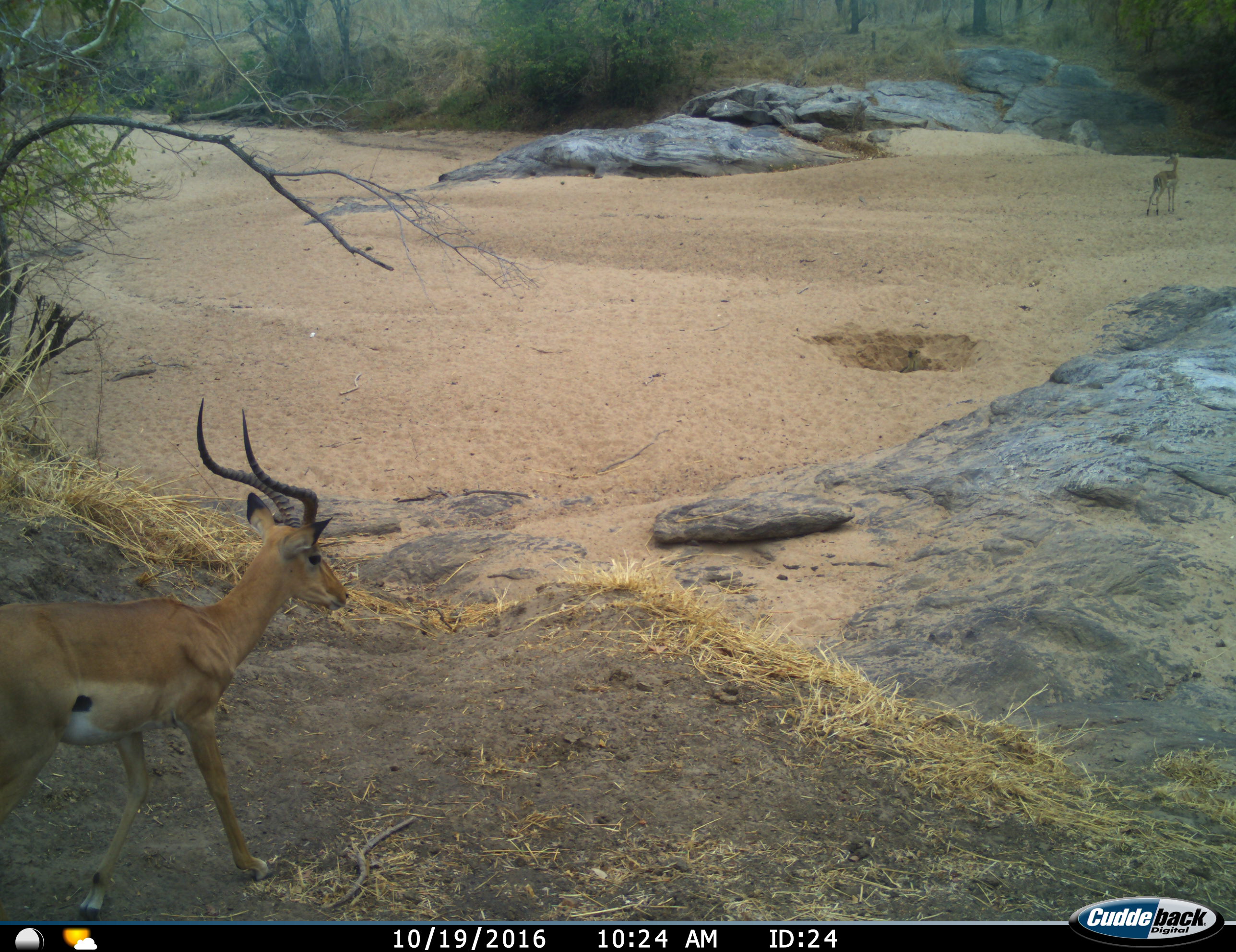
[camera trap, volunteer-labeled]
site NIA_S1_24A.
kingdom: Animalia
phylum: Chordata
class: Mammalia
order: Artiodactyla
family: Bovidae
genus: Aepyceros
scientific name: Aepyceros melampus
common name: impala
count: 2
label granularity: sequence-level